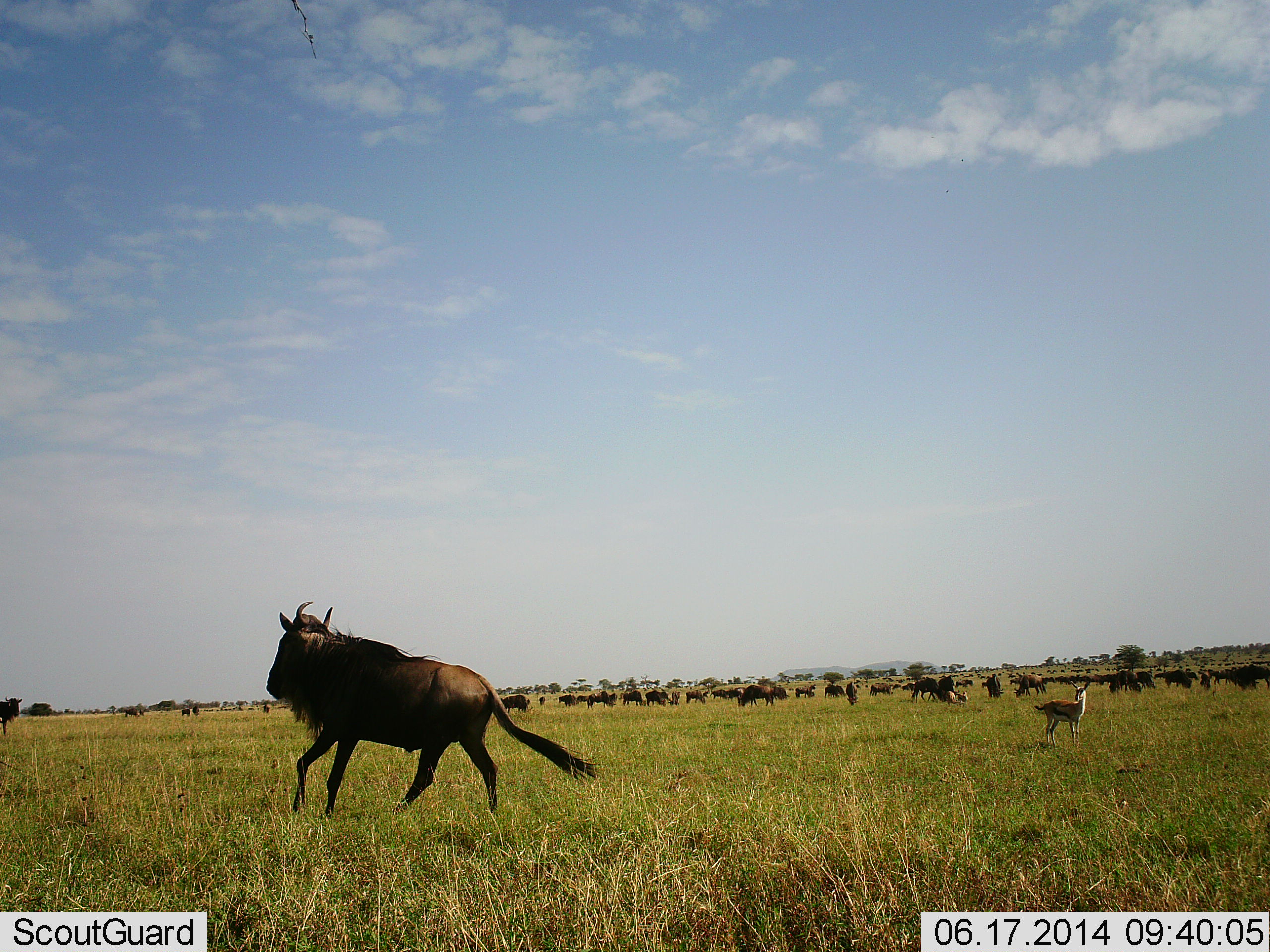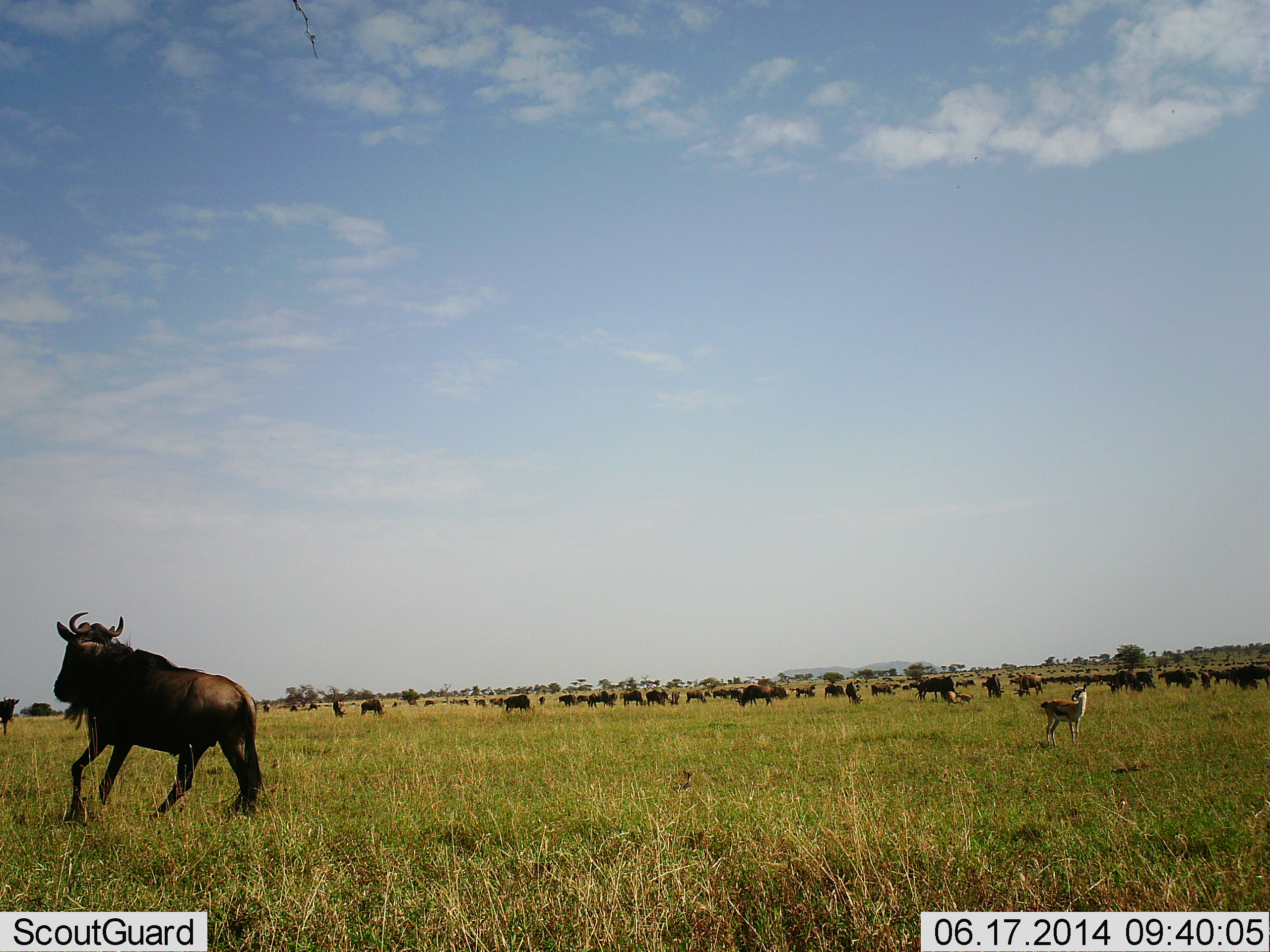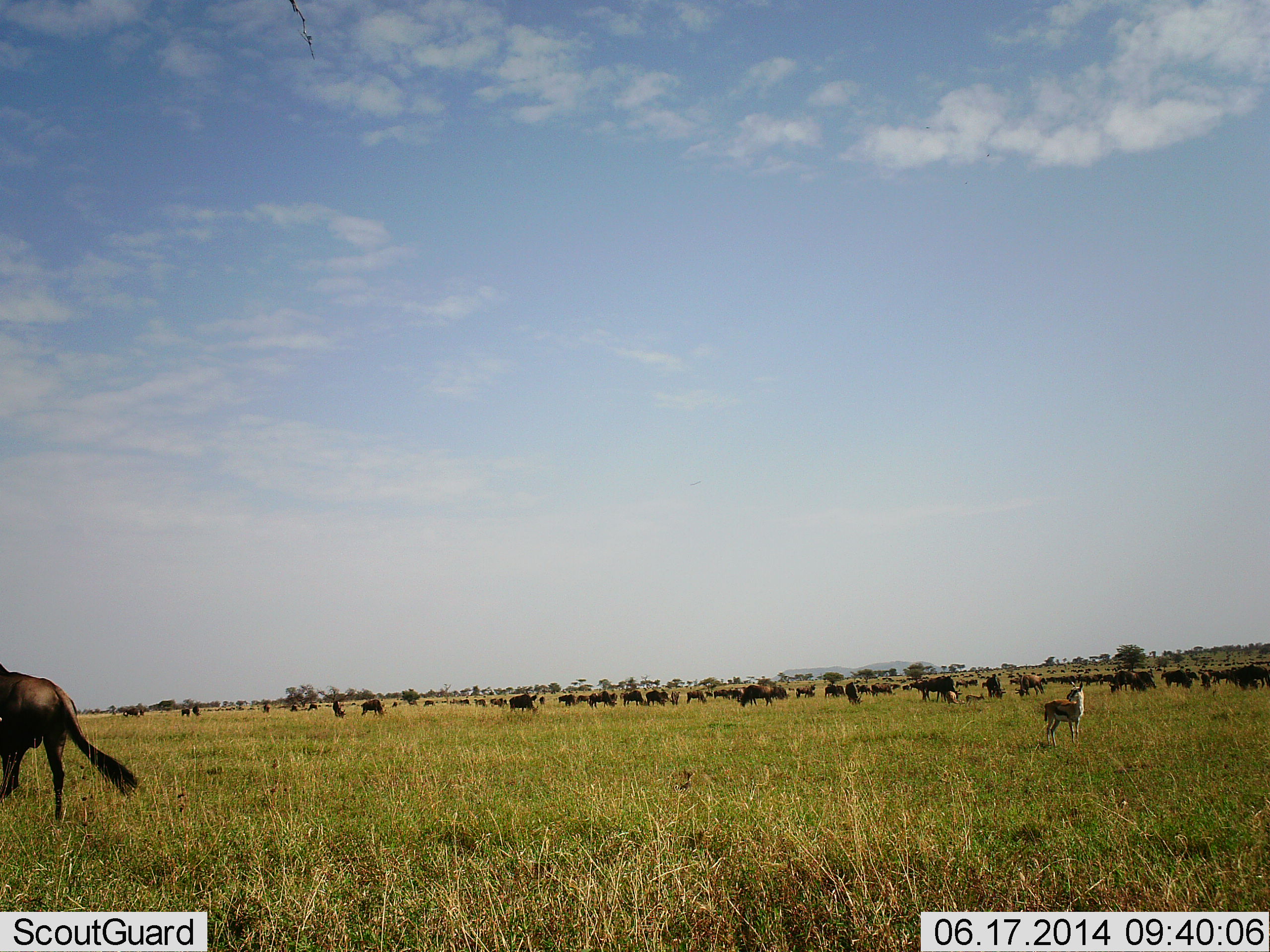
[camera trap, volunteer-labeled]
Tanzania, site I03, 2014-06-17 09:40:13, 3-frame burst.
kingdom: Animalia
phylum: Chordata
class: Mammalia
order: Artiodactyla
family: Bovidae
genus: Eudorcas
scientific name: Eudorcas thomsonii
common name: thomson's gazelle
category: gazellethomsons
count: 1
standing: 100%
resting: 0%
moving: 10%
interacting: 0%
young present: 0%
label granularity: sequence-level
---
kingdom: Animalia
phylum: Chordata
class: Mammalia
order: Artiodactyla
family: Bovidae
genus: Connochaetes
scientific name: Connochaetes taurinus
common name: blue wildebeest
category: wildebeest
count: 11-50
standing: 57%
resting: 0%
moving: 86%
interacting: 0%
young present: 0%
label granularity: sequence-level